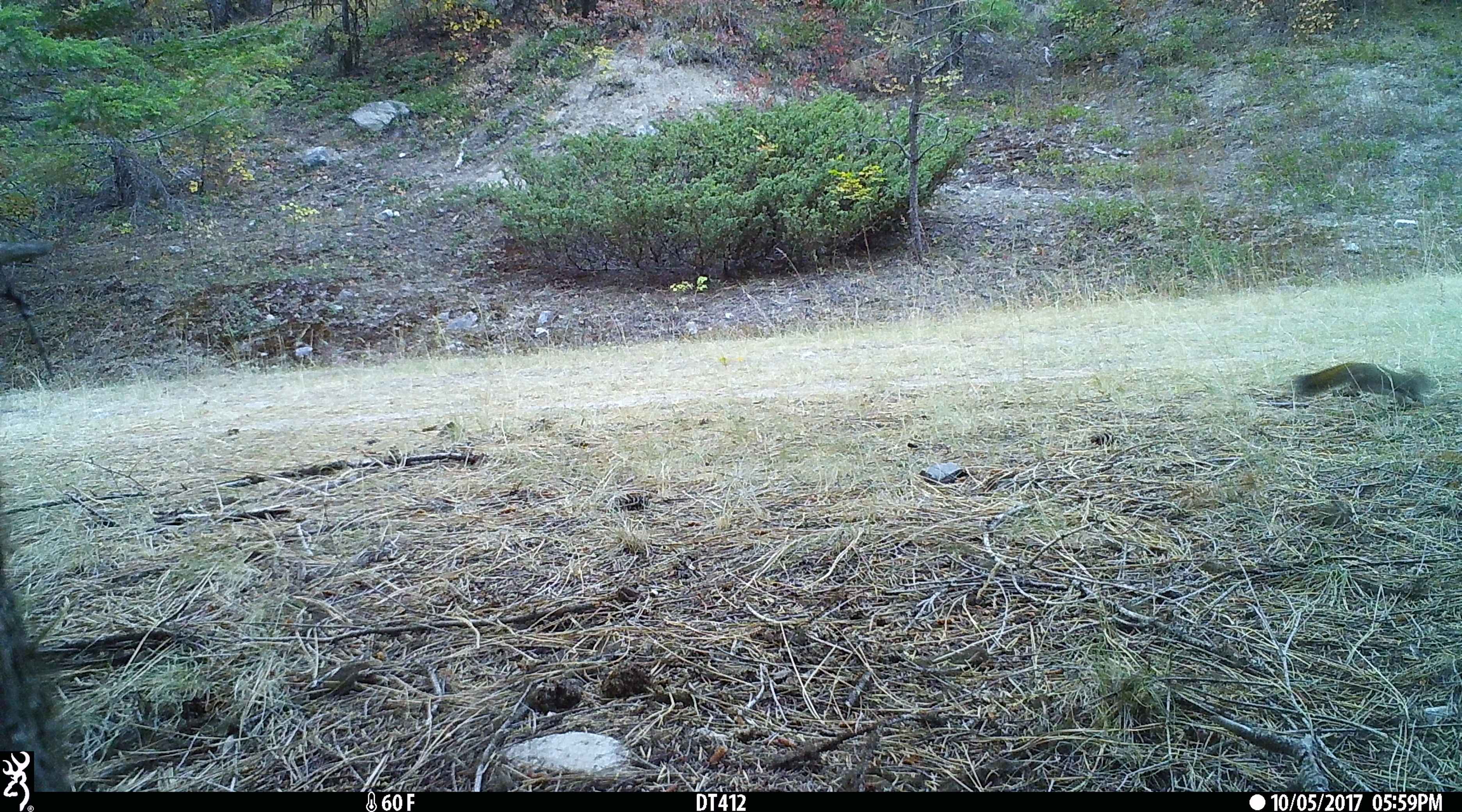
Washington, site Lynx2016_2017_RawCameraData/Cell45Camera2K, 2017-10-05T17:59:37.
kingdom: Animalia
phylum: Chordata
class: Mammalia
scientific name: Mammalia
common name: small mammal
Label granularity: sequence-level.